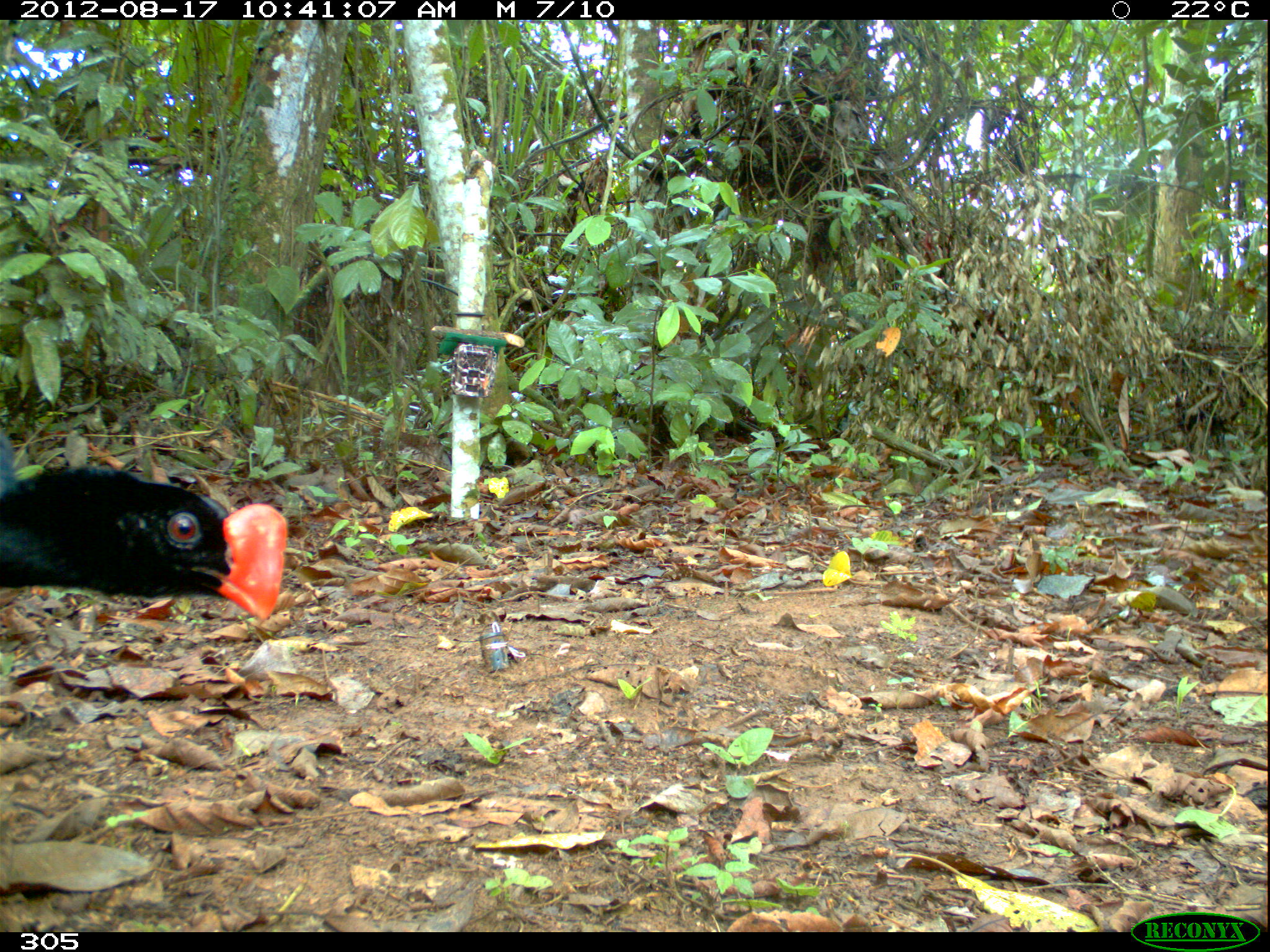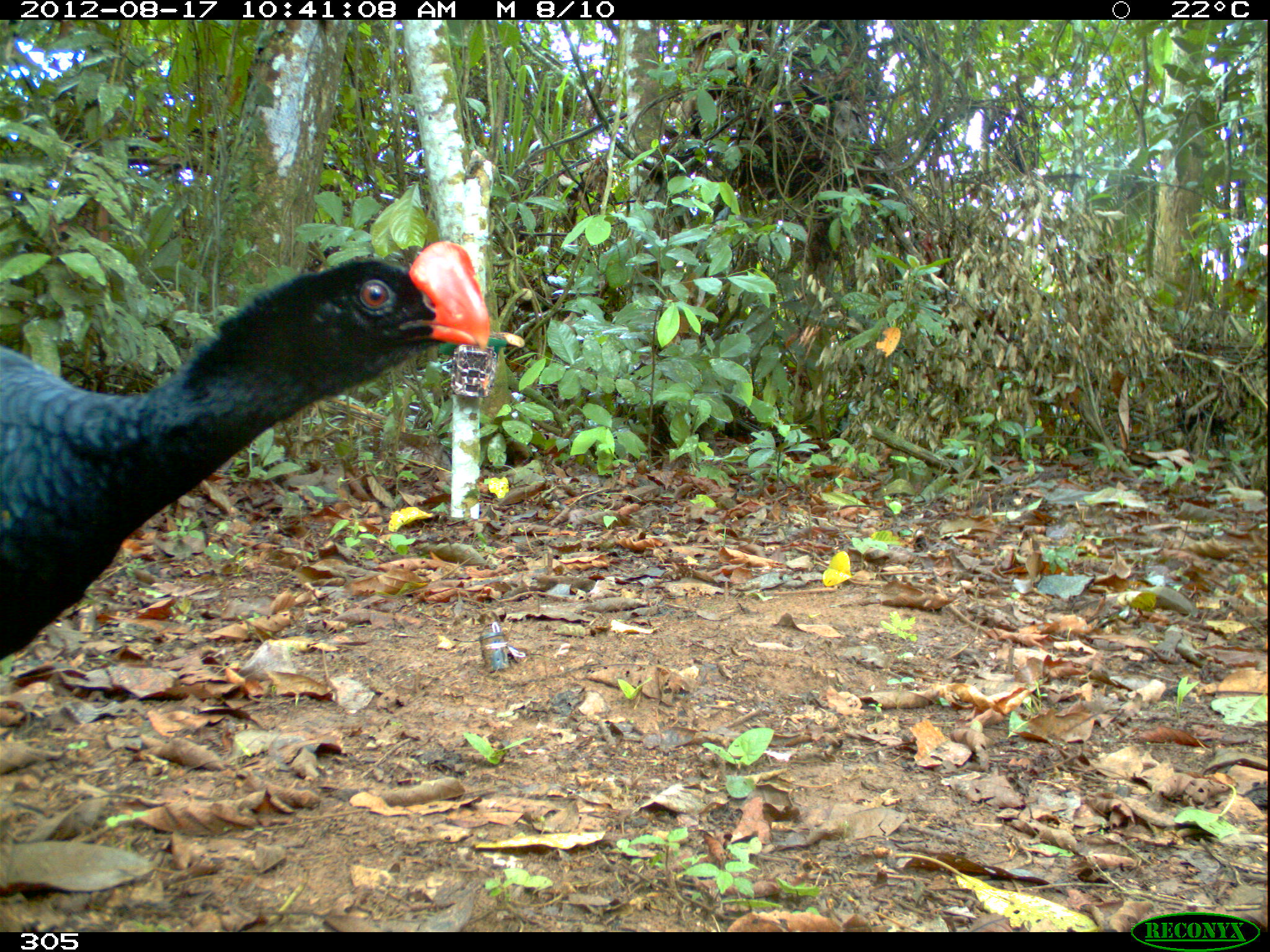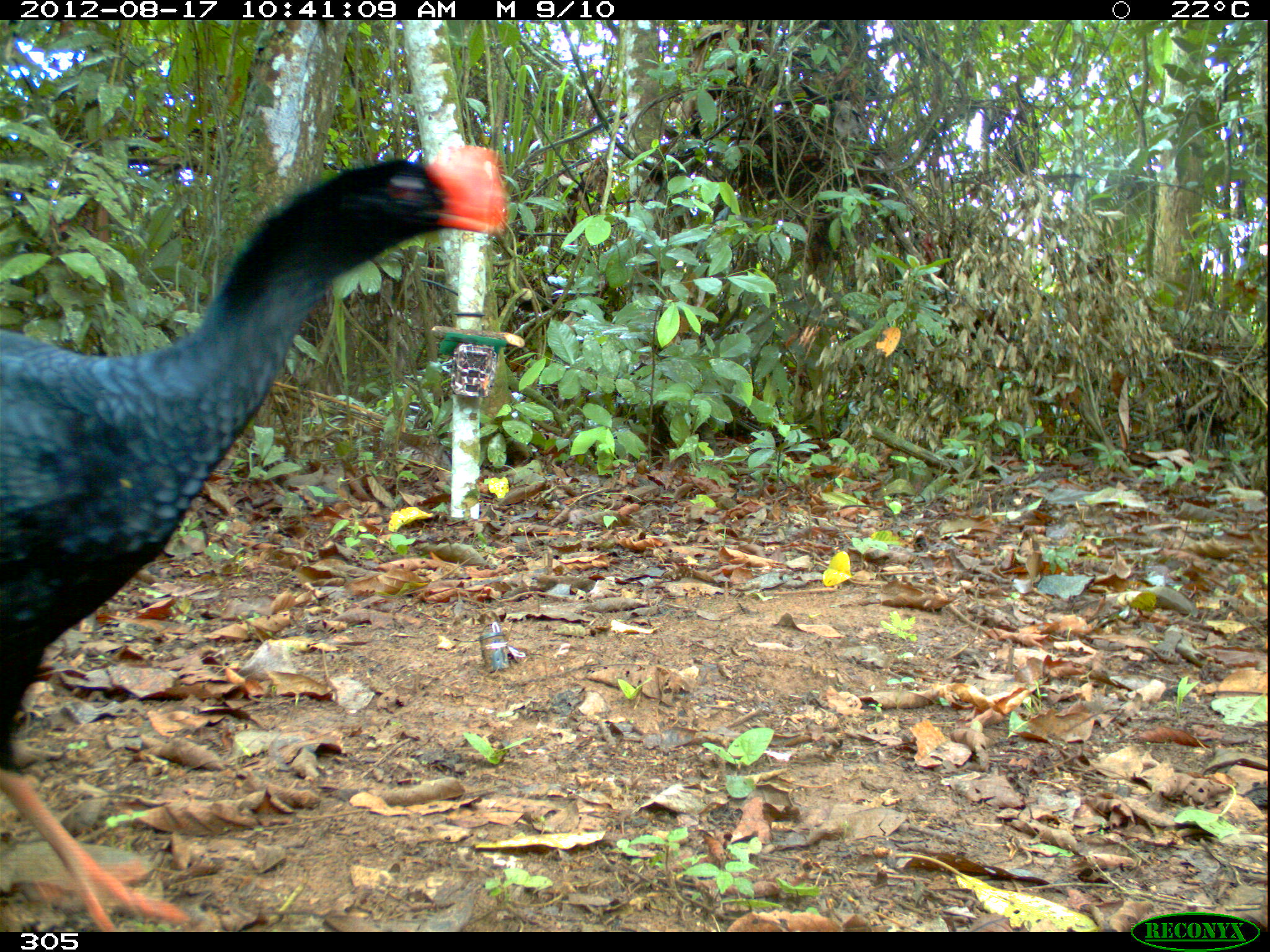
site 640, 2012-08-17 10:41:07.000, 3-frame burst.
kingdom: Animalia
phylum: Chordata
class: Aves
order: Galliformes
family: Cracidae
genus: Mitu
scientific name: Mitu tuberosum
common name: razor-billed curassow